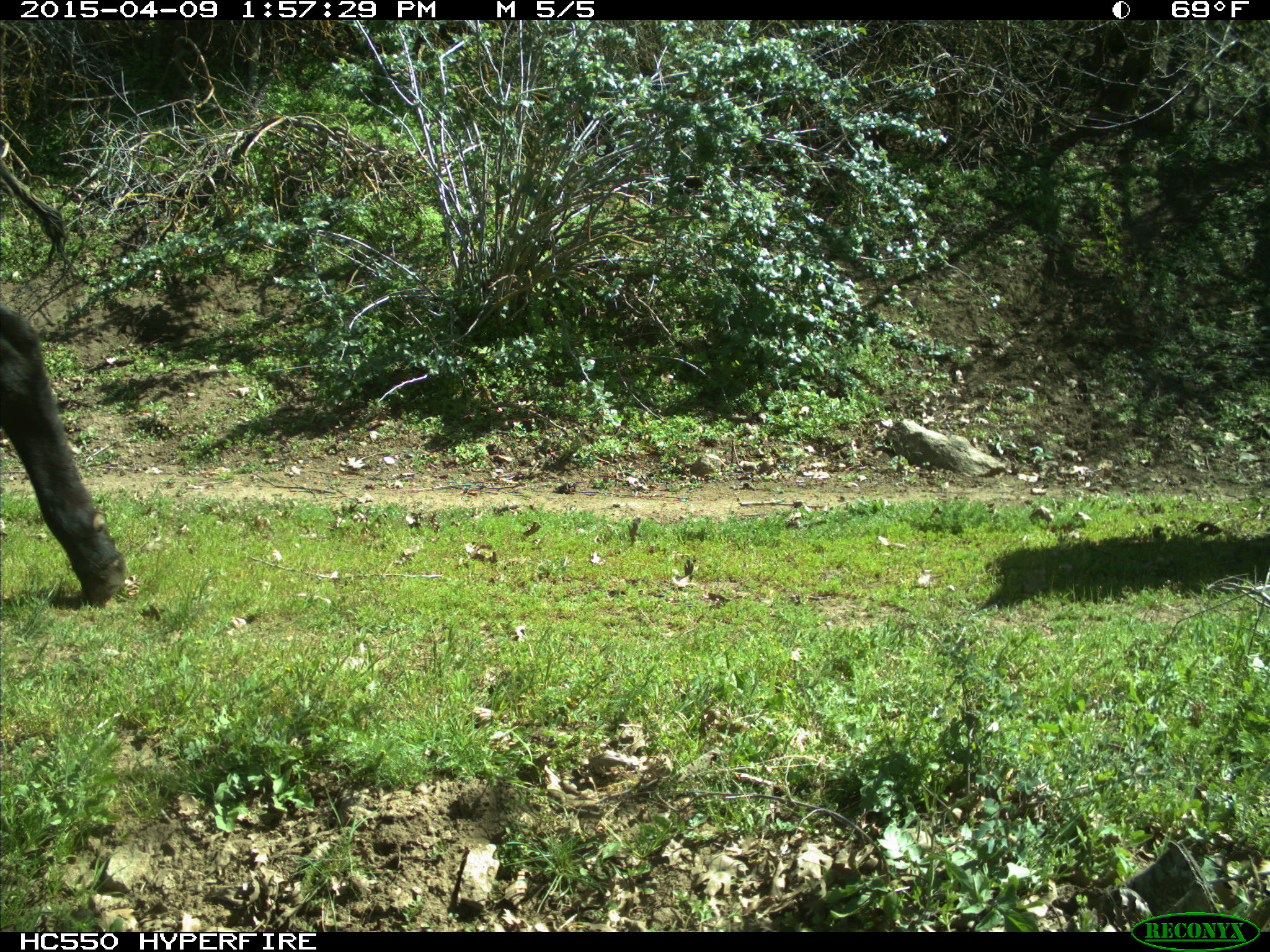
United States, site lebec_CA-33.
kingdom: Animalia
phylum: Chordata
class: Mammalia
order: Artiodactyla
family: Bovidae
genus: Bos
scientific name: Bos taurus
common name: domestic cow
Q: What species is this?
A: Bos taurus (domestic cow).